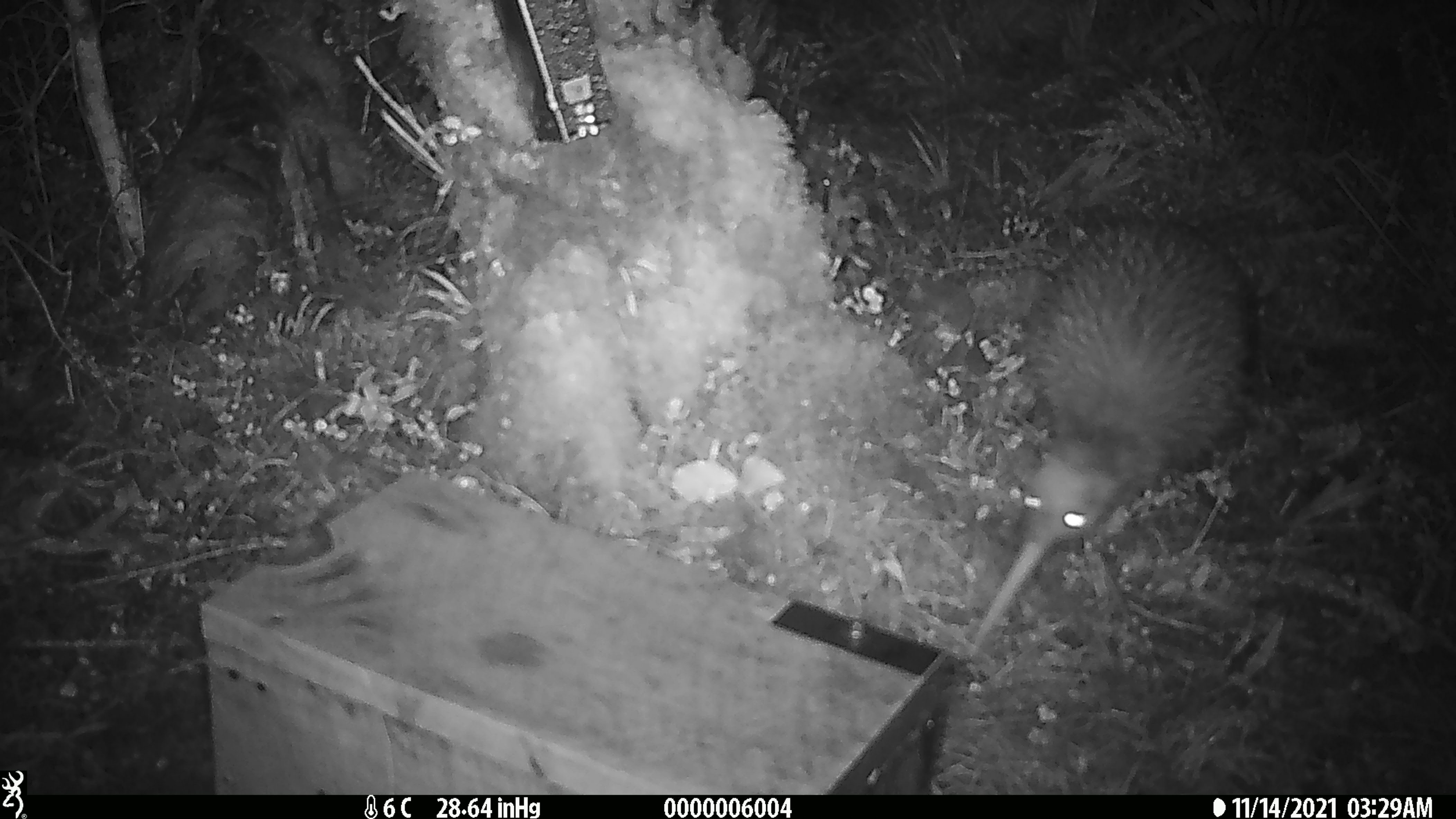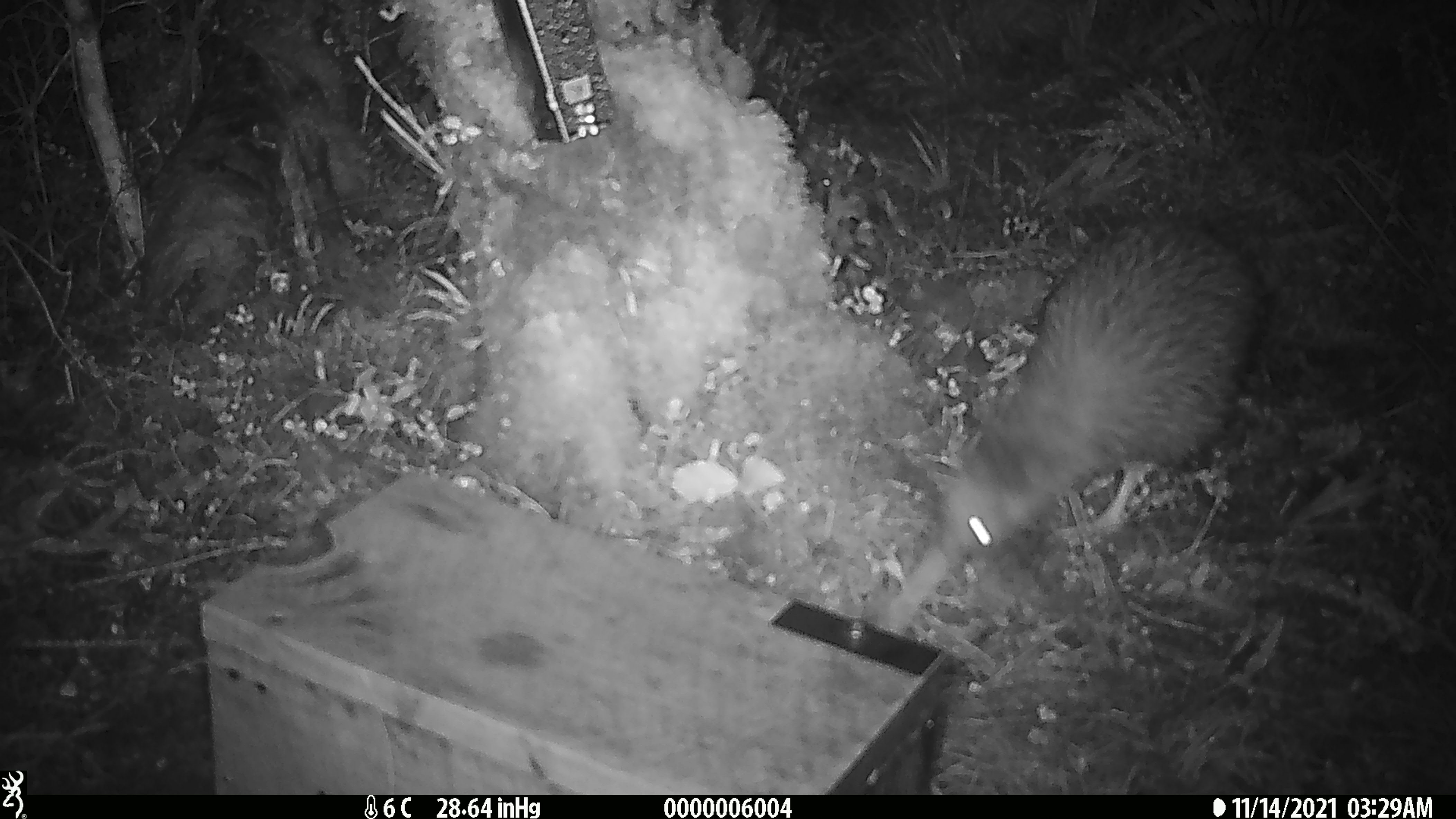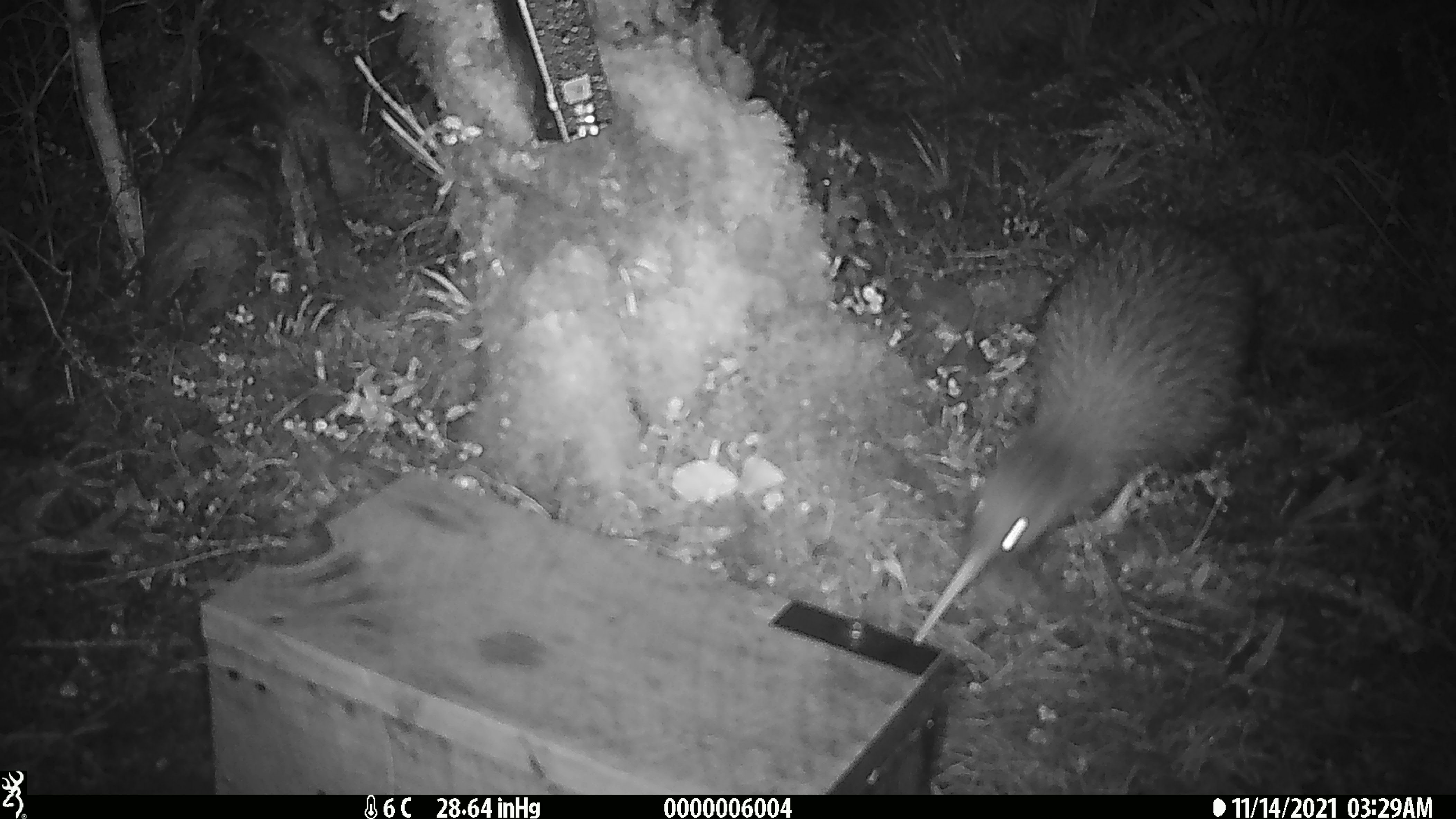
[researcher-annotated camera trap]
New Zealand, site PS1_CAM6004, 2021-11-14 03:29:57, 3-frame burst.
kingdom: Animalia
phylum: Chordata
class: Aves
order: Apterygiformes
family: Apterygidae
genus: Apteryx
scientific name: Apteryx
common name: kiwi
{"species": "kiwi (Apteryx)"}